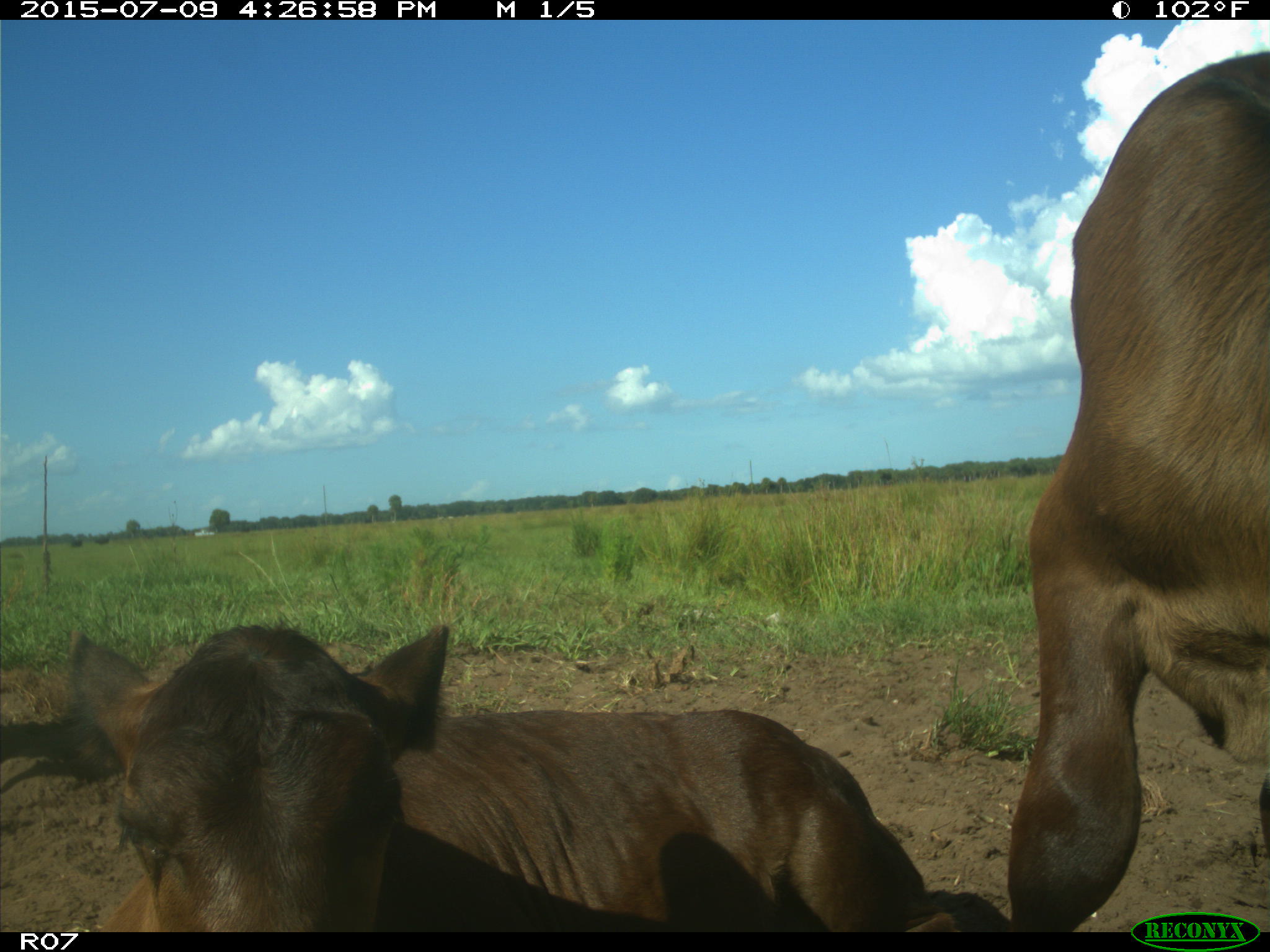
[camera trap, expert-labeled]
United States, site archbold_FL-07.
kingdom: Animalia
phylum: Chordata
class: Mammalia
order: Artiodactyla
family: Bovidae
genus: Bos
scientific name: Bos taurus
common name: domestic cow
Bos taurus (domestic cow).